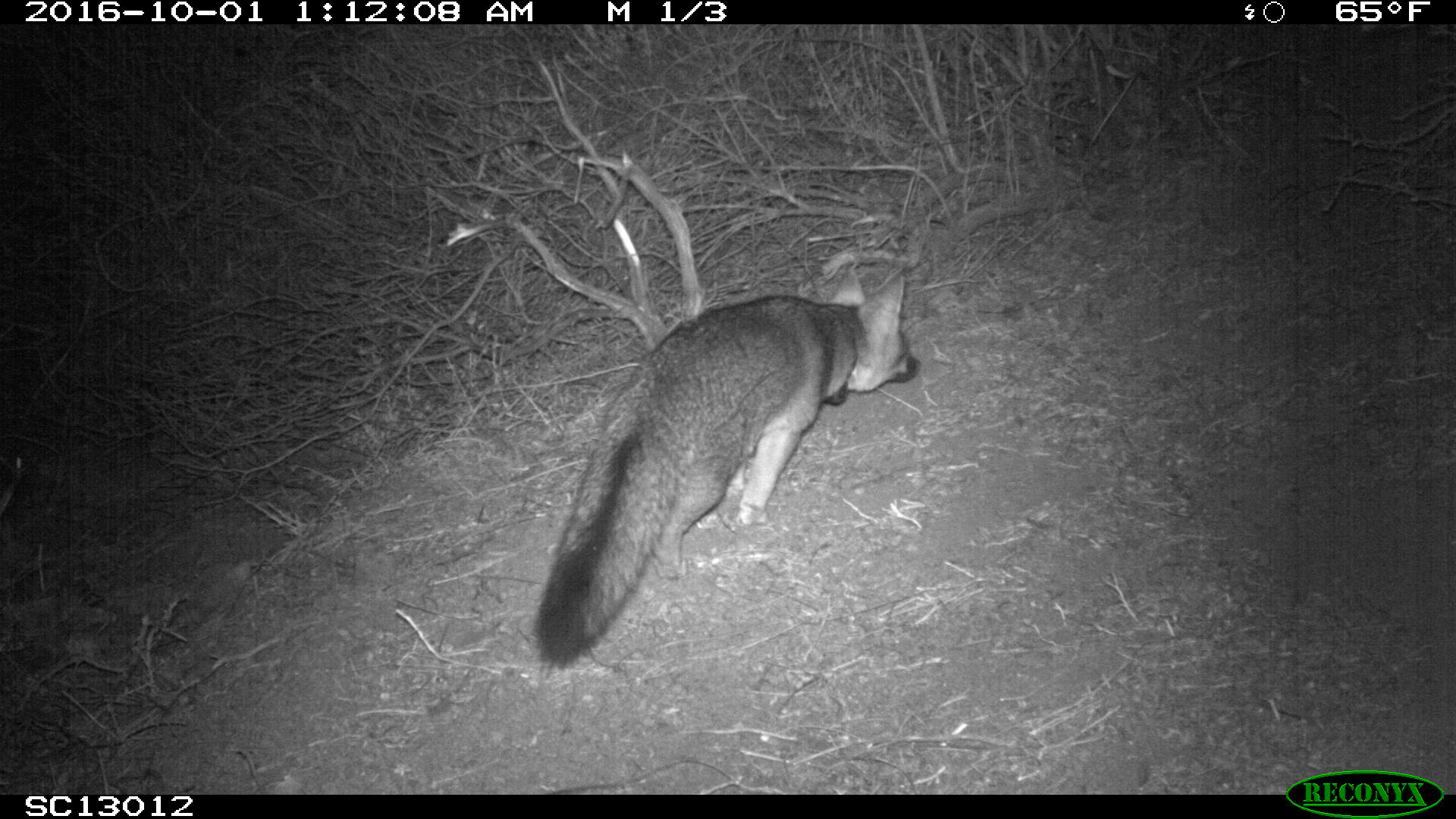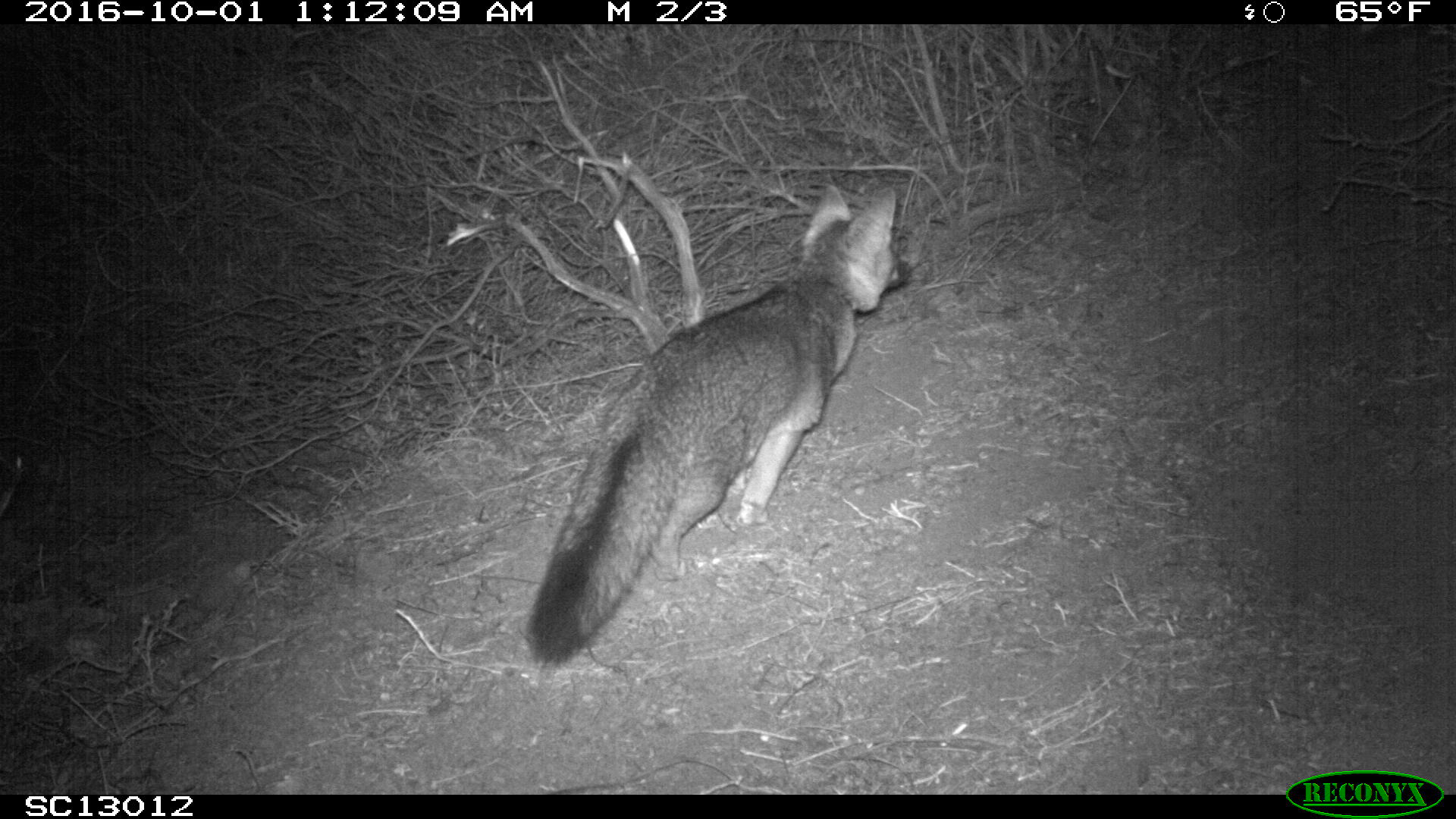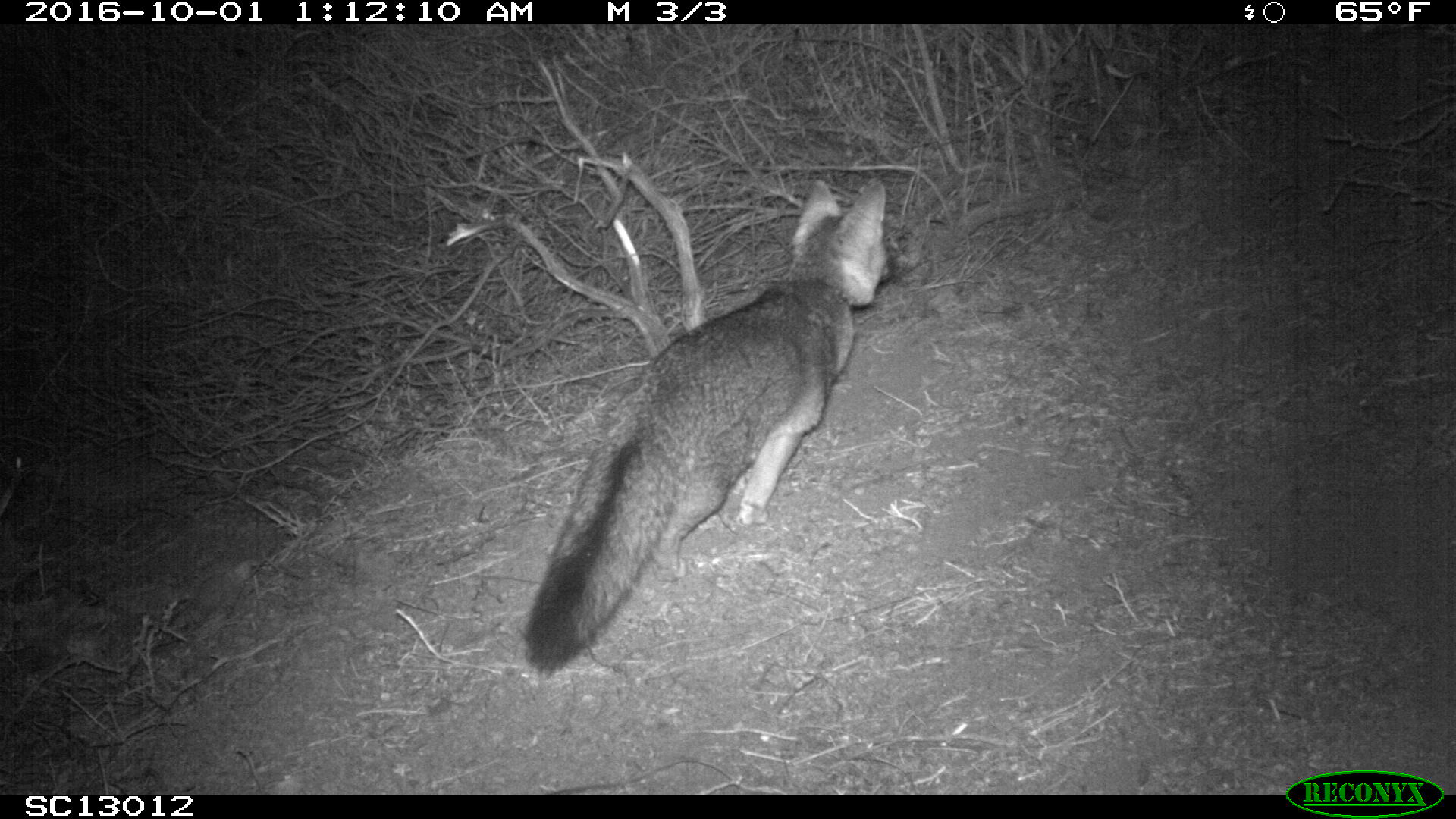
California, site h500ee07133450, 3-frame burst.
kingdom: Animalia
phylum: Chordata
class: Mammalia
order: Carnivora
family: Canidae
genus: Urocyon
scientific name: Urocyon littoralis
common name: island fox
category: fox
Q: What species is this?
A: Fox (island fox) (Urocyon littoralis).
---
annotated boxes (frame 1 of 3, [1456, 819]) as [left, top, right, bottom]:
fox: [538, 265, 919, 669]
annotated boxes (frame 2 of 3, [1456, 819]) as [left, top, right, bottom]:
fox: [524, 182, 909, 663]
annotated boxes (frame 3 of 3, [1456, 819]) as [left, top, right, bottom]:
fox: [523, 177, 892, 676]